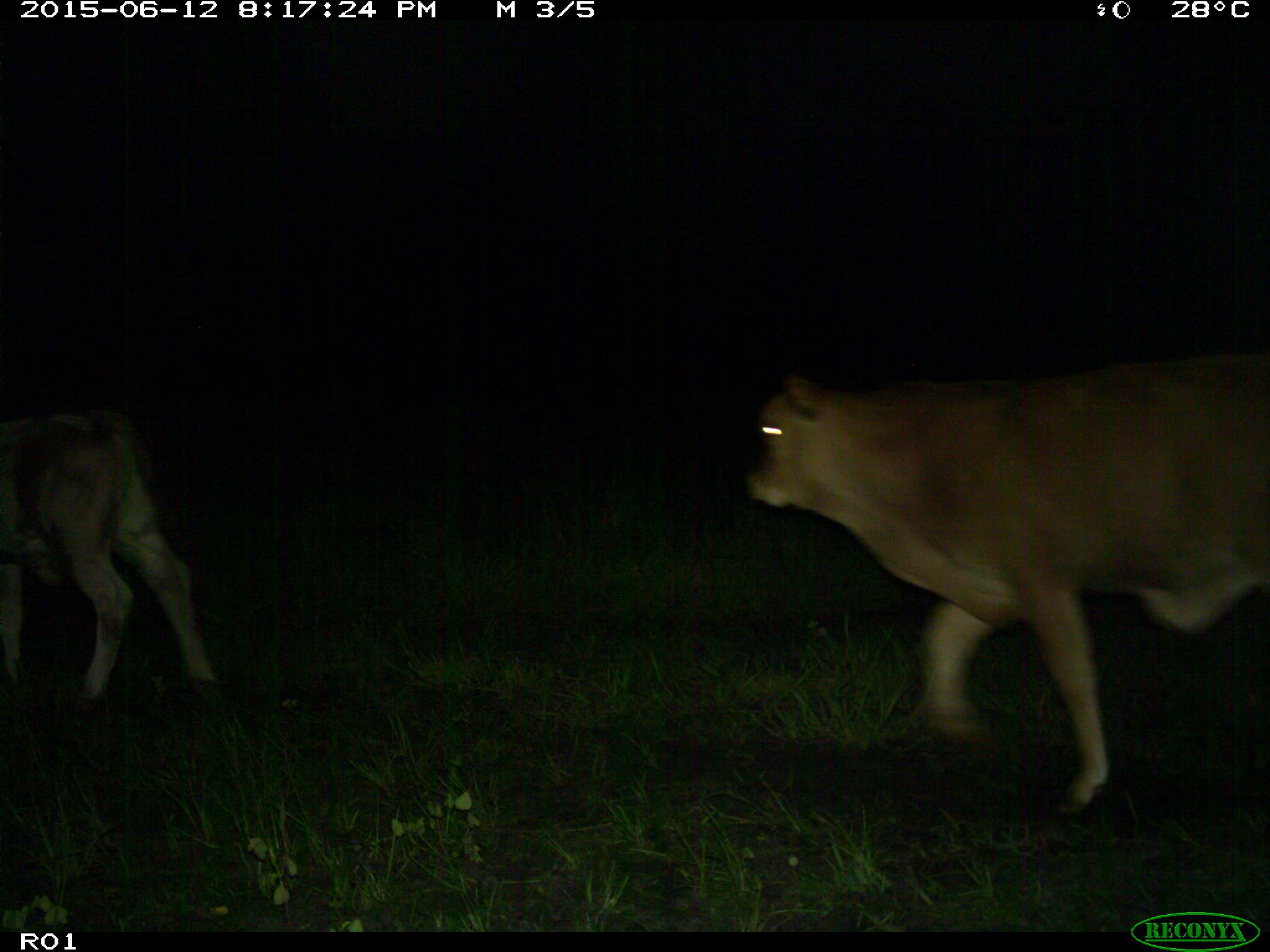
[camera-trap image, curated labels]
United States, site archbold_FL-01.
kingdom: Animalia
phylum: Chordata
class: Mammalia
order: Artiodactyla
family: Bovidae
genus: Bos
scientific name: Bos taurus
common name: domestic cow